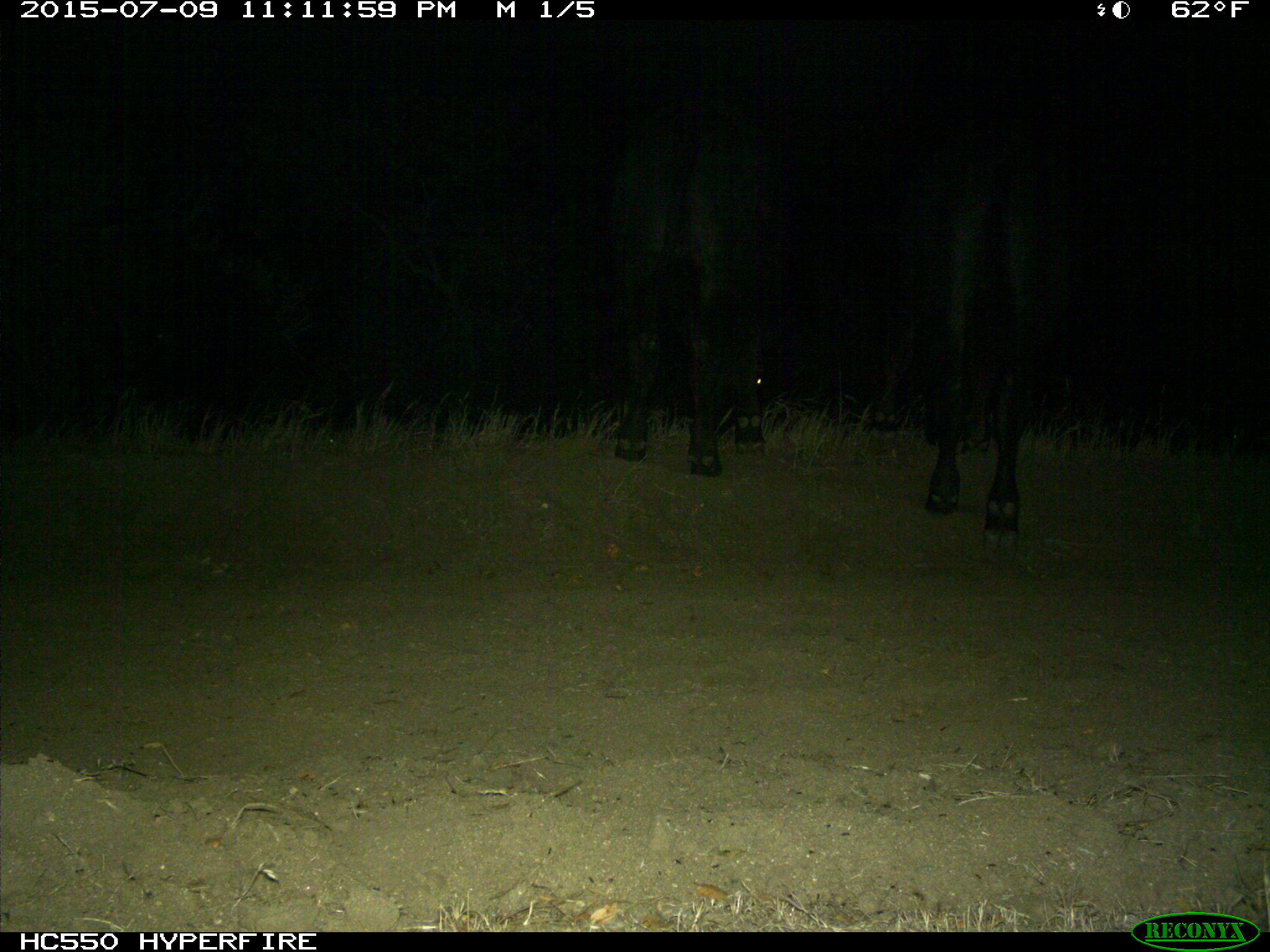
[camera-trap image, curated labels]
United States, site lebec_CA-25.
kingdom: Animalia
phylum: Chordata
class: Mammalia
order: Artiodactyla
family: Bovidae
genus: Bos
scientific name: Bos taurus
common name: domestic cow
Bos taurus (domestic cow).